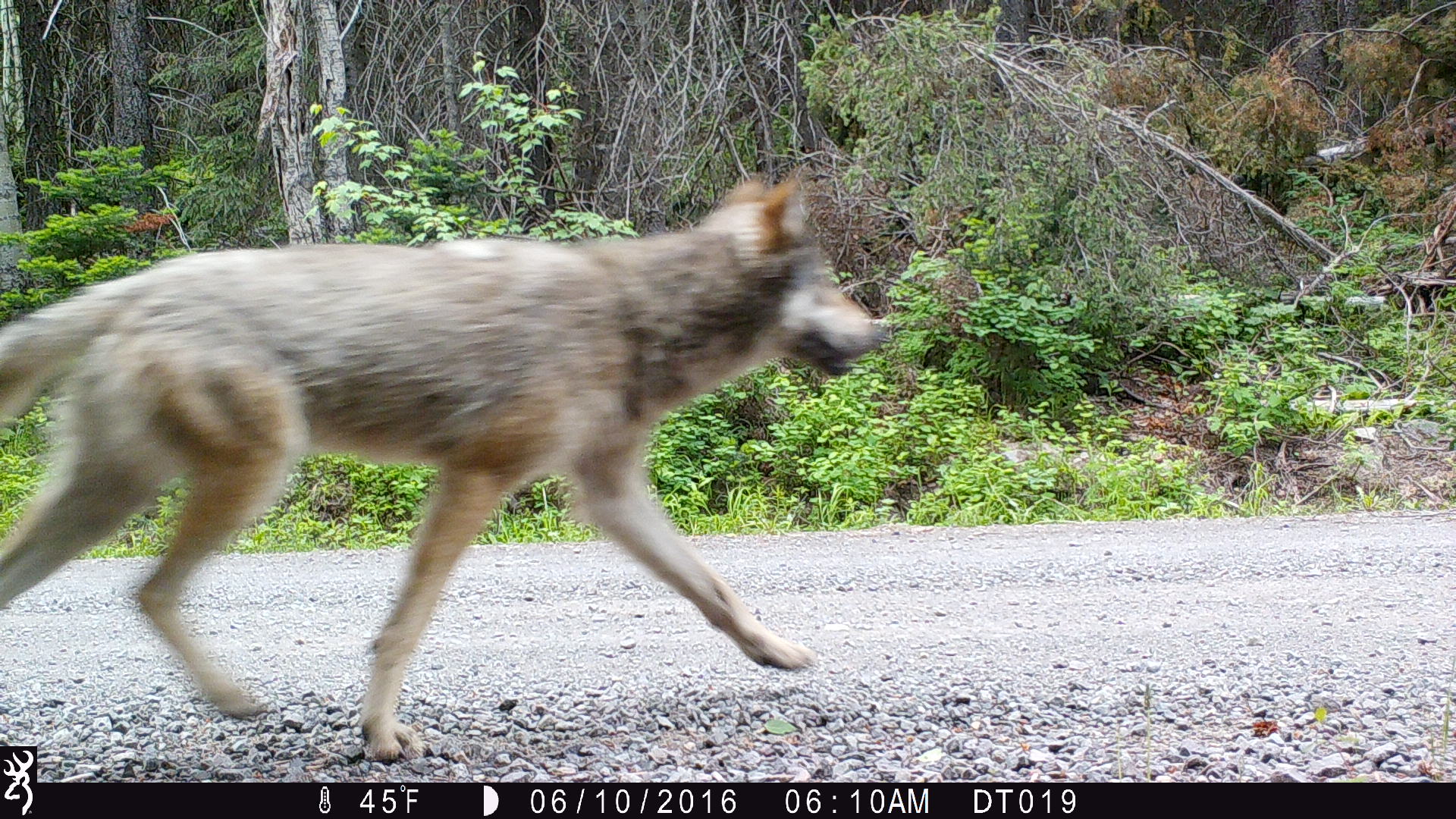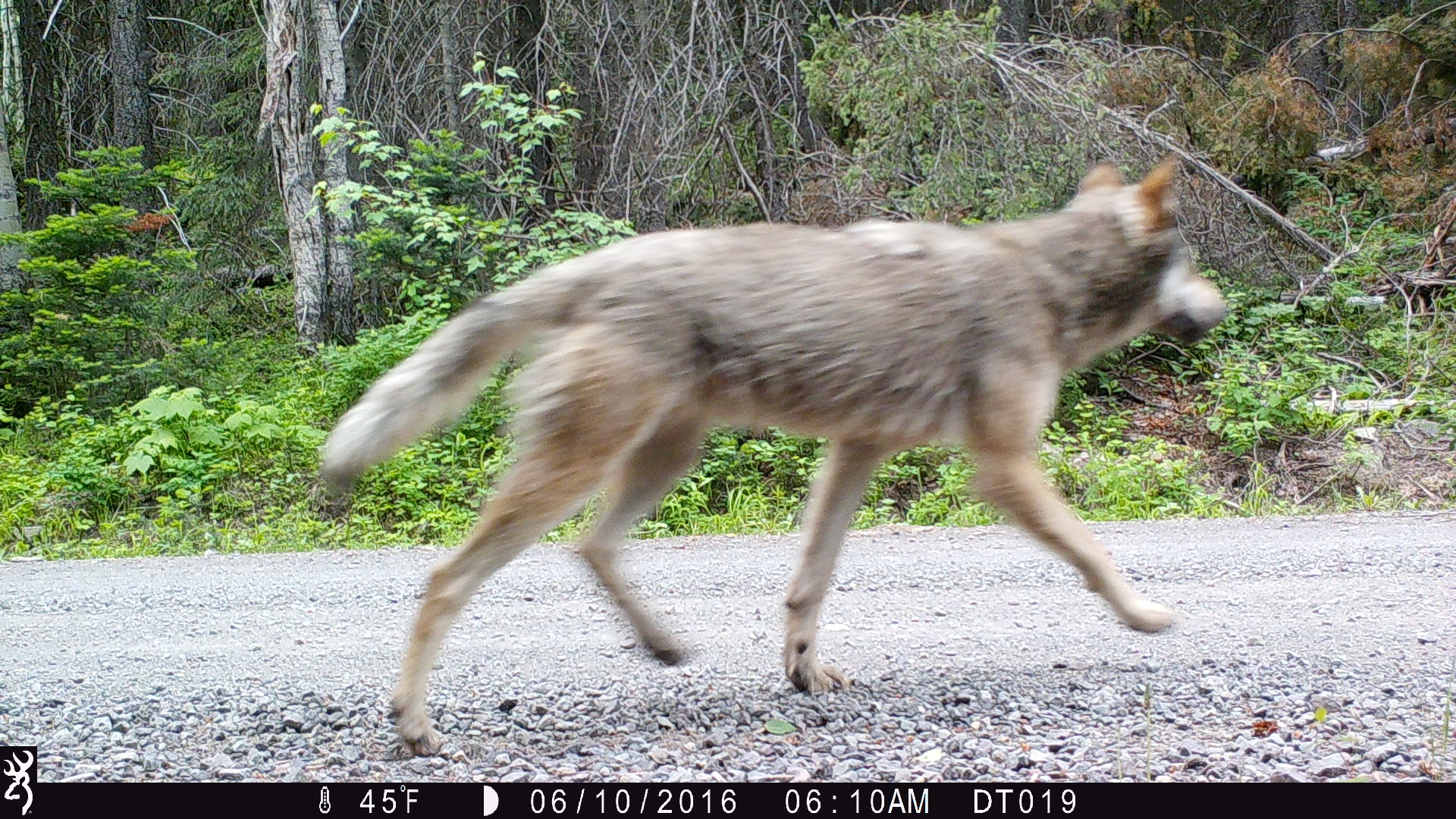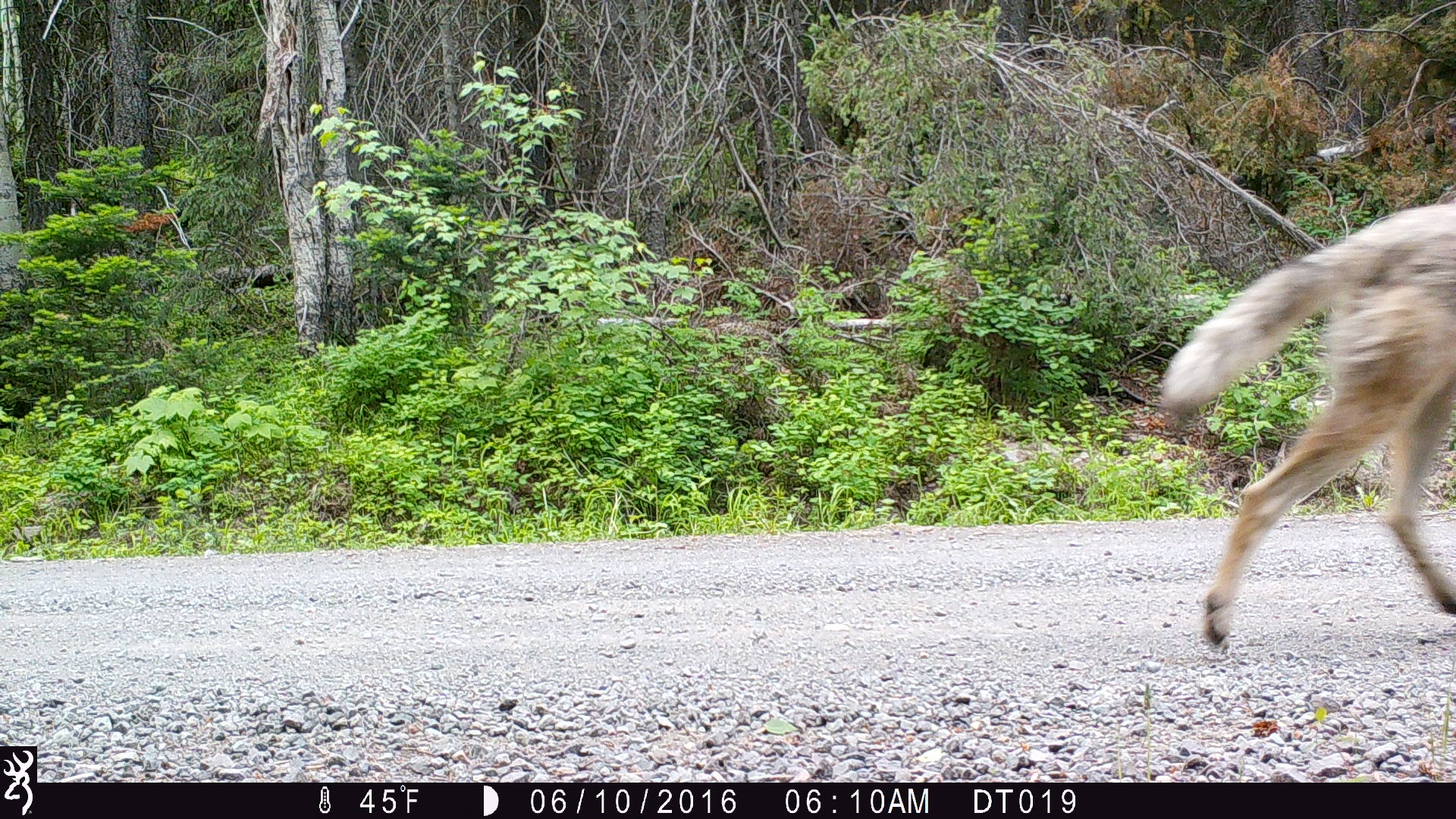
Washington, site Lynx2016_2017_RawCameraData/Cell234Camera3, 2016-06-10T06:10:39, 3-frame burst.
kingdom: Animalia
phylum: Chordata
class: Mammalia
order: Carnivora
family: Canidae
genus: Canis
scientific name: Canis lupus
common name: gray wolf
Canis lupus (gray wolf). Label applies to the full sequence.